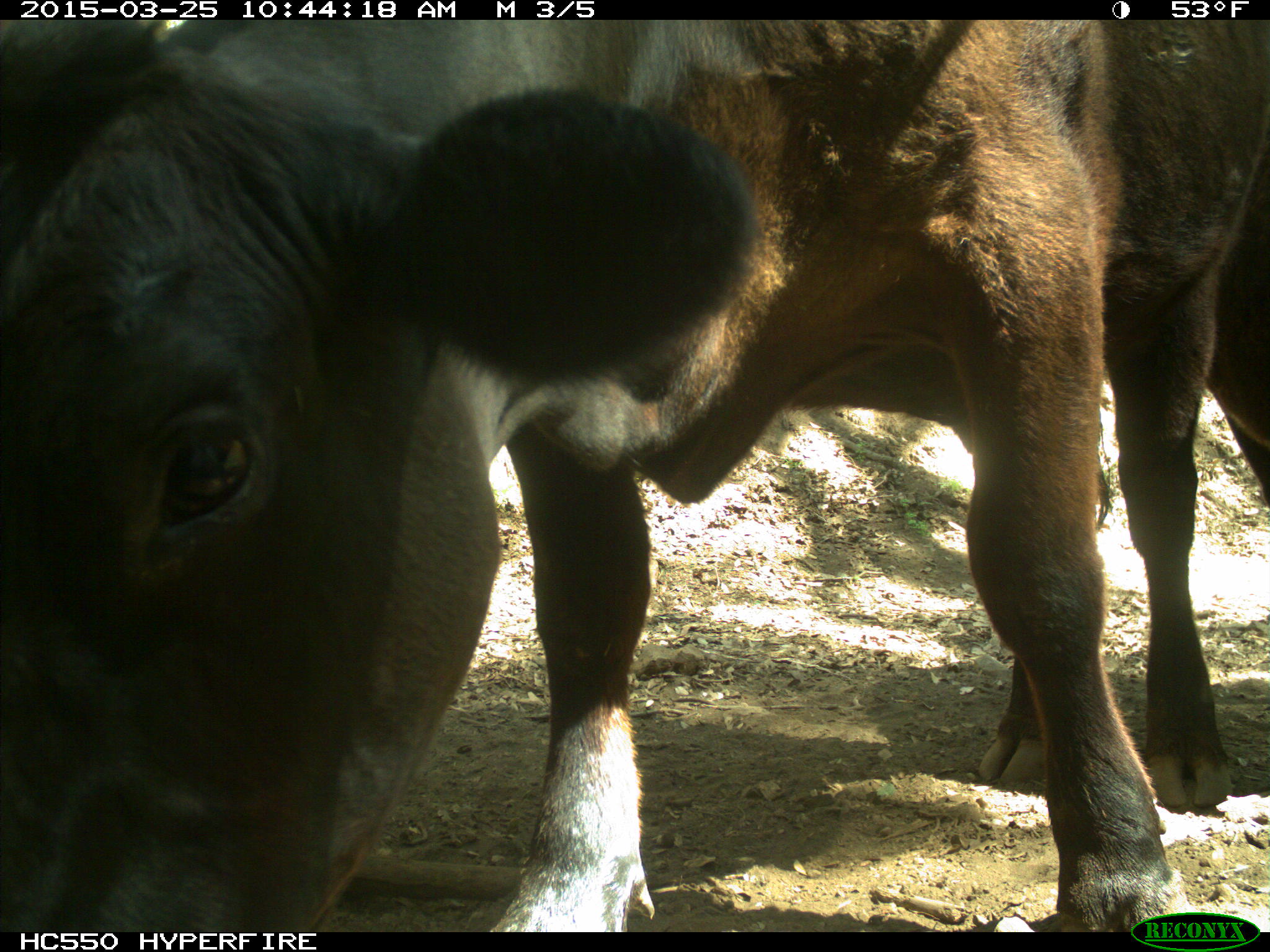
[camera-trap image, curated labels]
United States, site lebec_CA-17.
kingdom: Animalia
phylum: Chordata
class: Mammalia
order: Artiodactyla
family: Bovidae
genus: Bos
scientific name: Bos taurus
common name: domestic cow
Bos taurus (domestic cow).